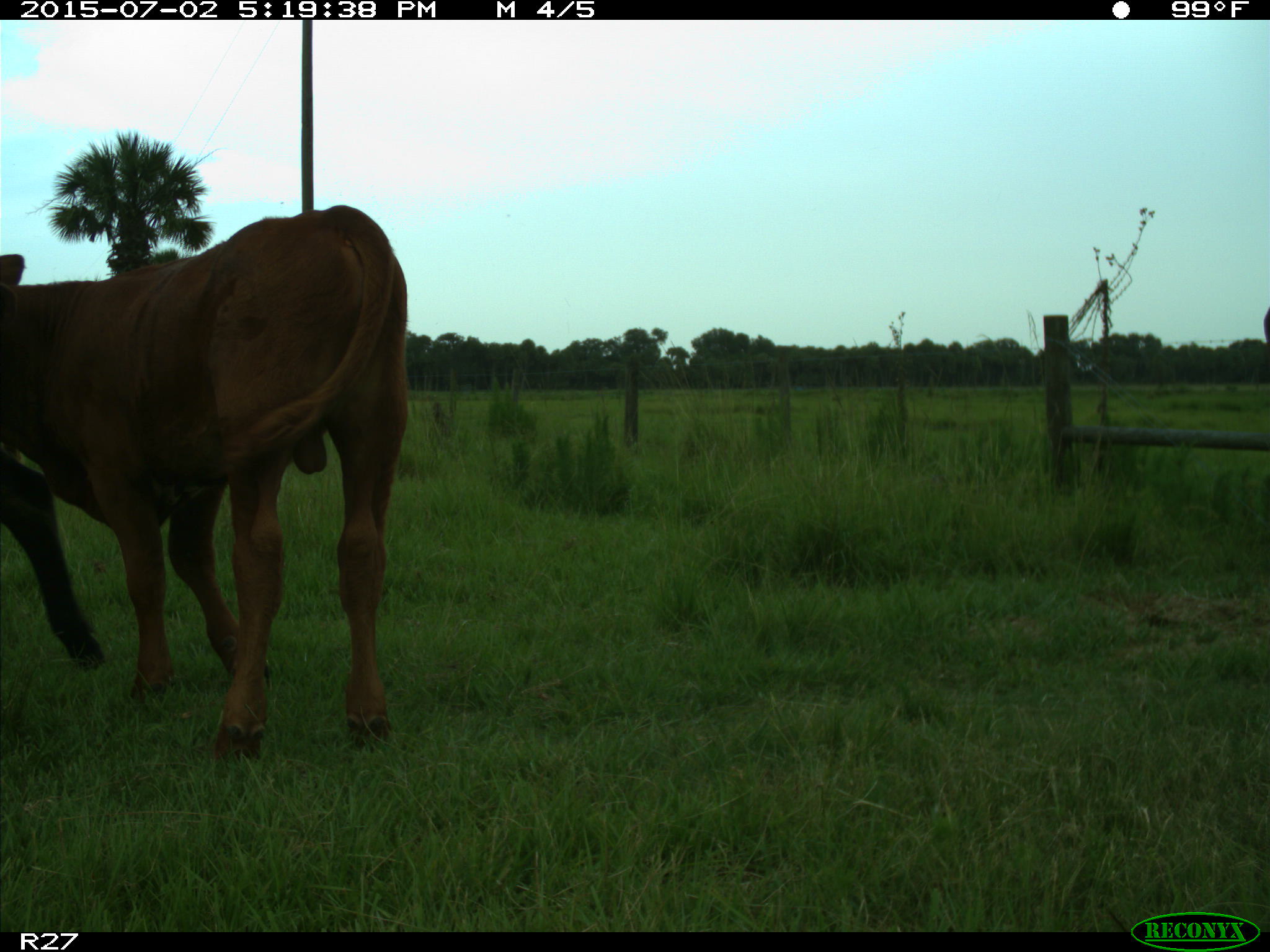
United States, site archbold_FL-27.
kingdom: Animalia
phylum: Chordata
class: Mammalia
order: Artiodactyla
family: Bovidae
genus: Bos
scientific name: Bos taurus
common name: domestic cow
Bos taurus (domestic cow).